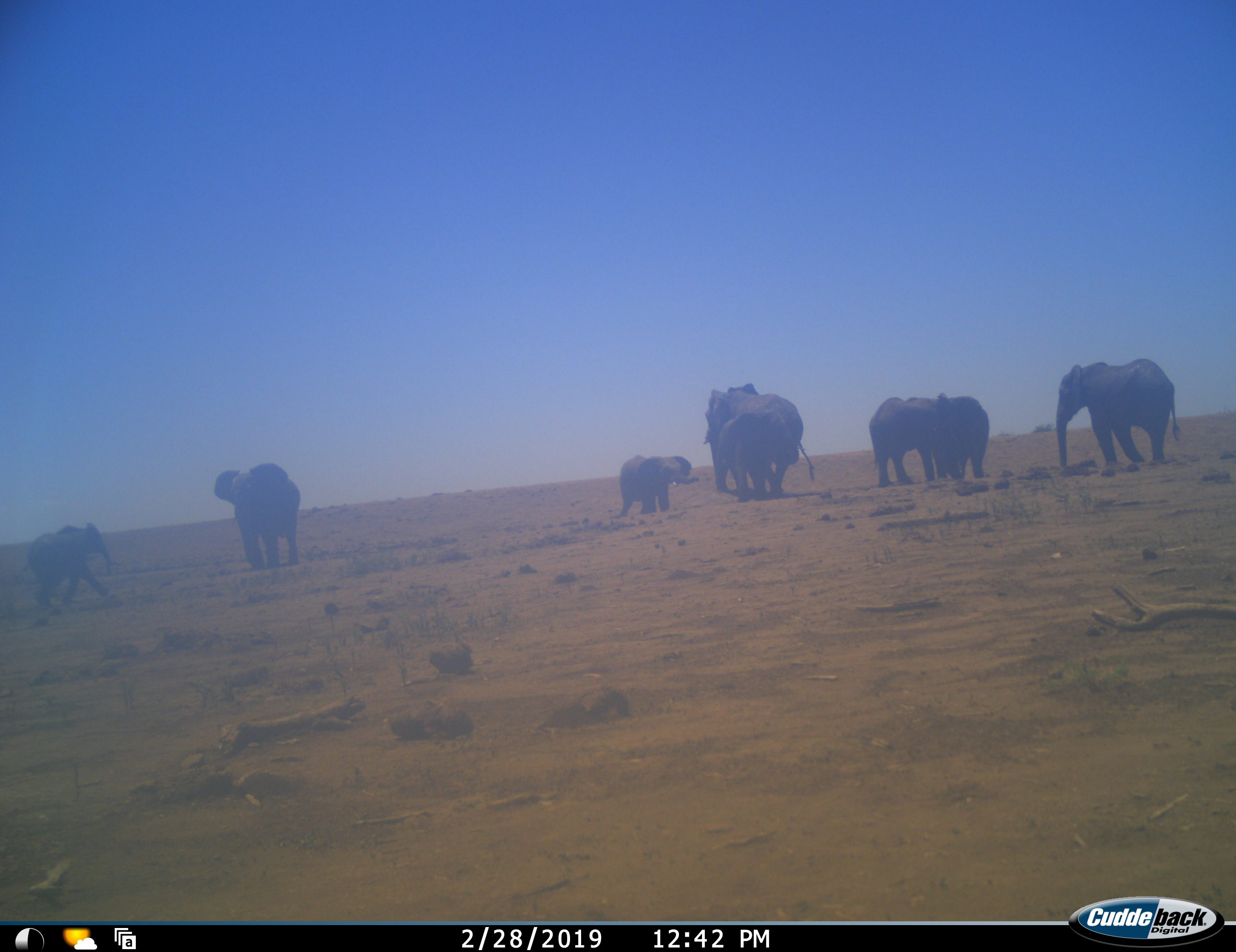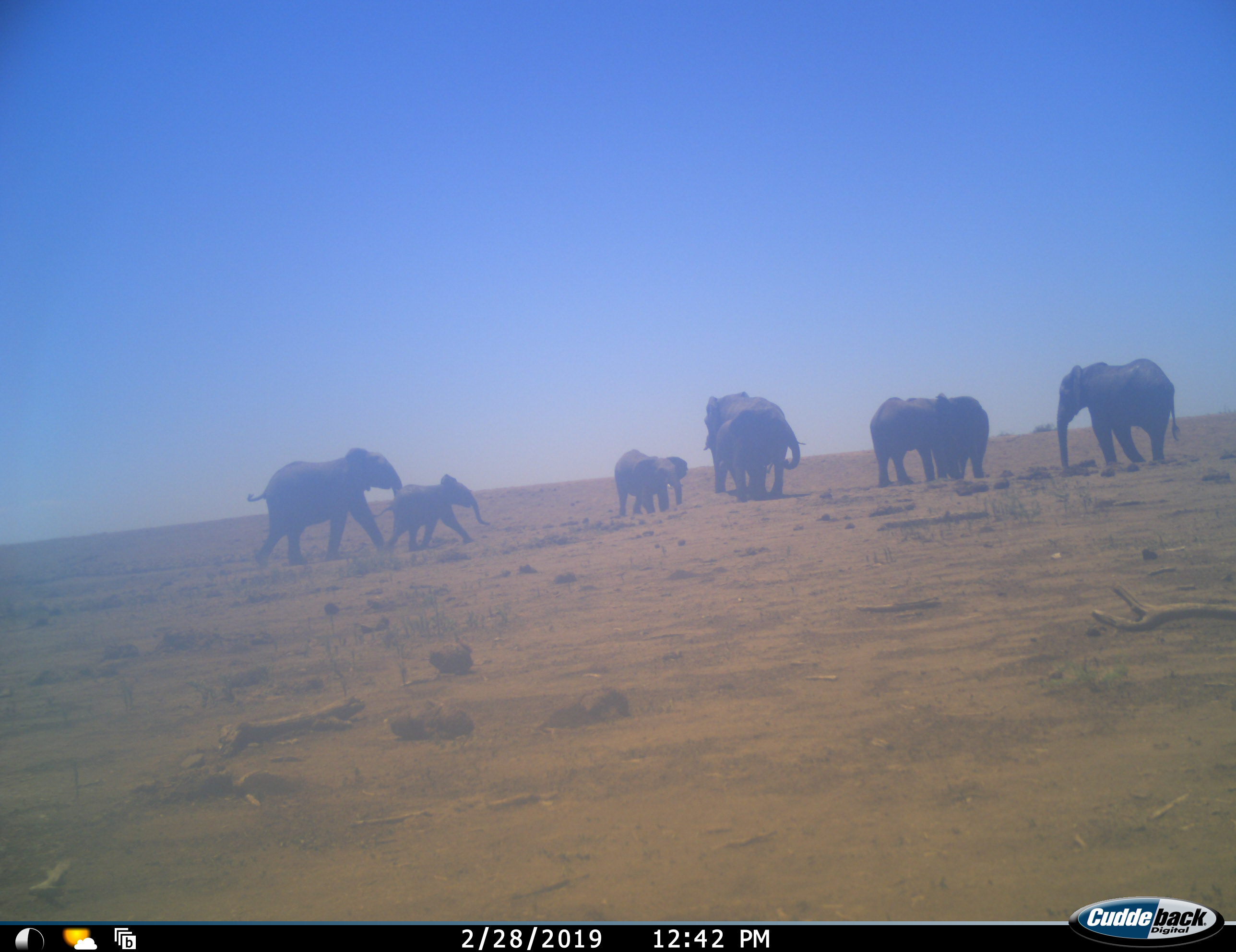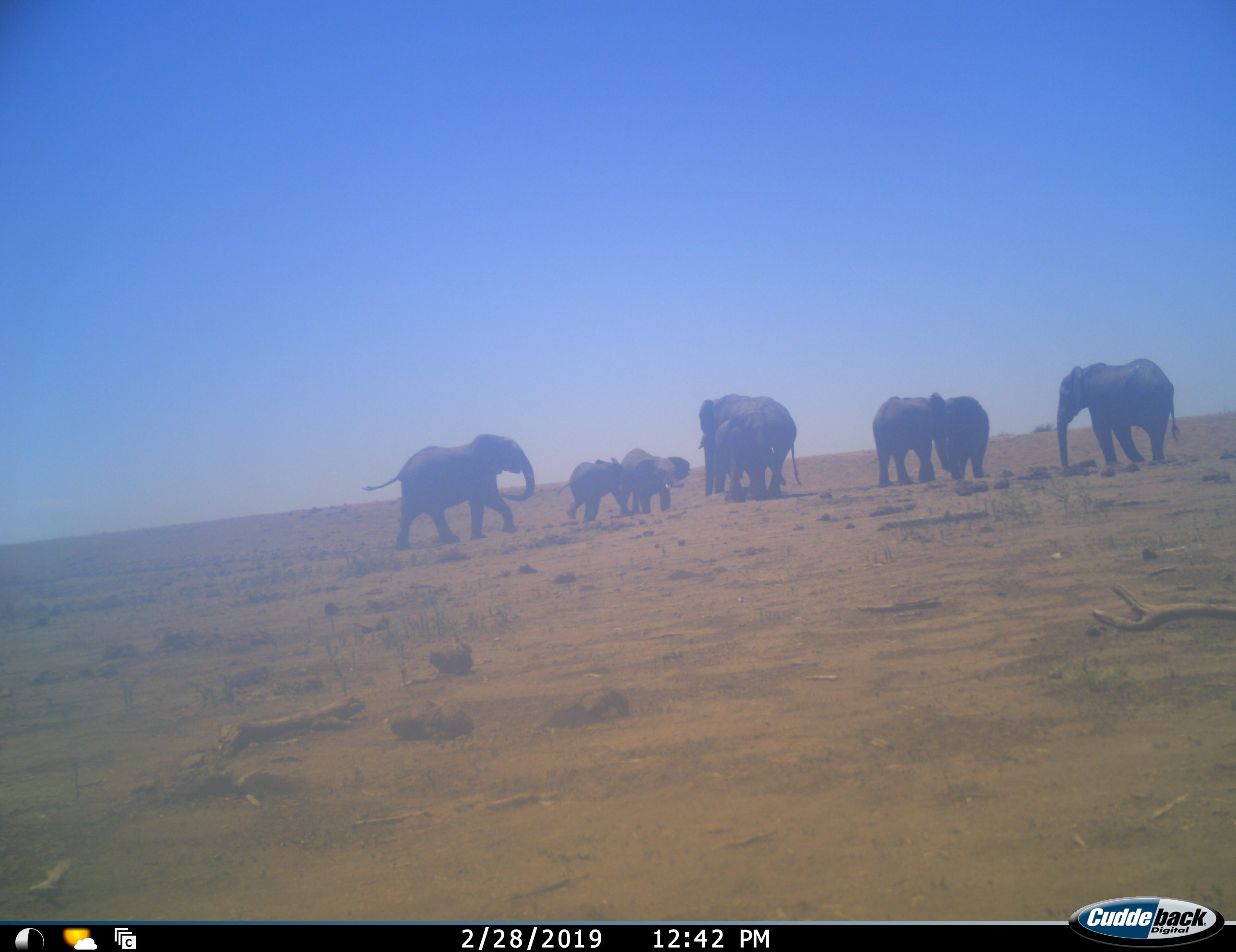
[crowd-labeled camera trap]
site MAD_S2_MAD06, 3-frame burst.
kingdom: Animalia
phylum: Chordata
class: Mammalia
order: Proboscidea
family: Elephantidae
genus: Loxodonta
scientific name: Loxodonta africana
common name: african bush elephant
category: elephant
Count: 8.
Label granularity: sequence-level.